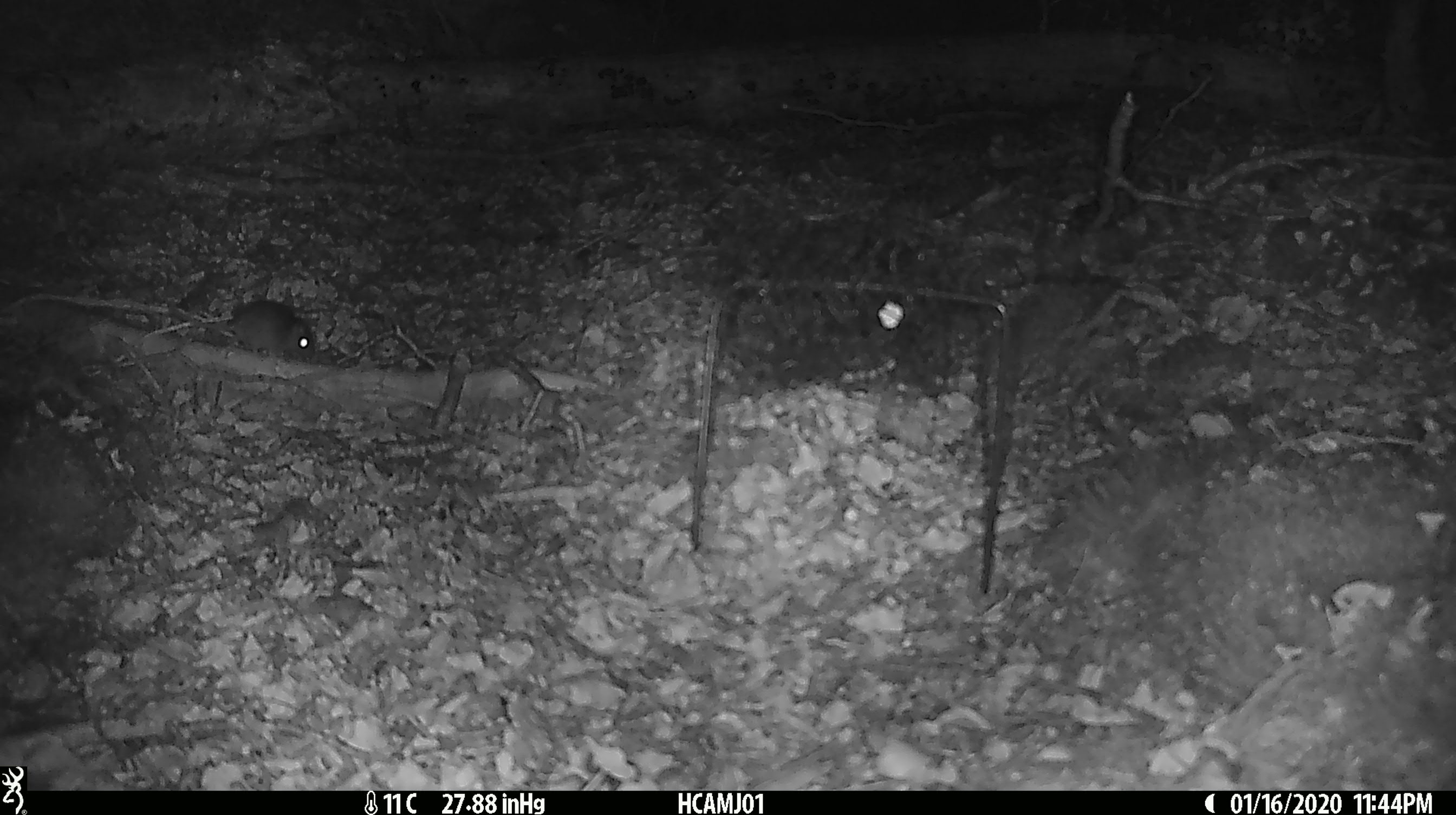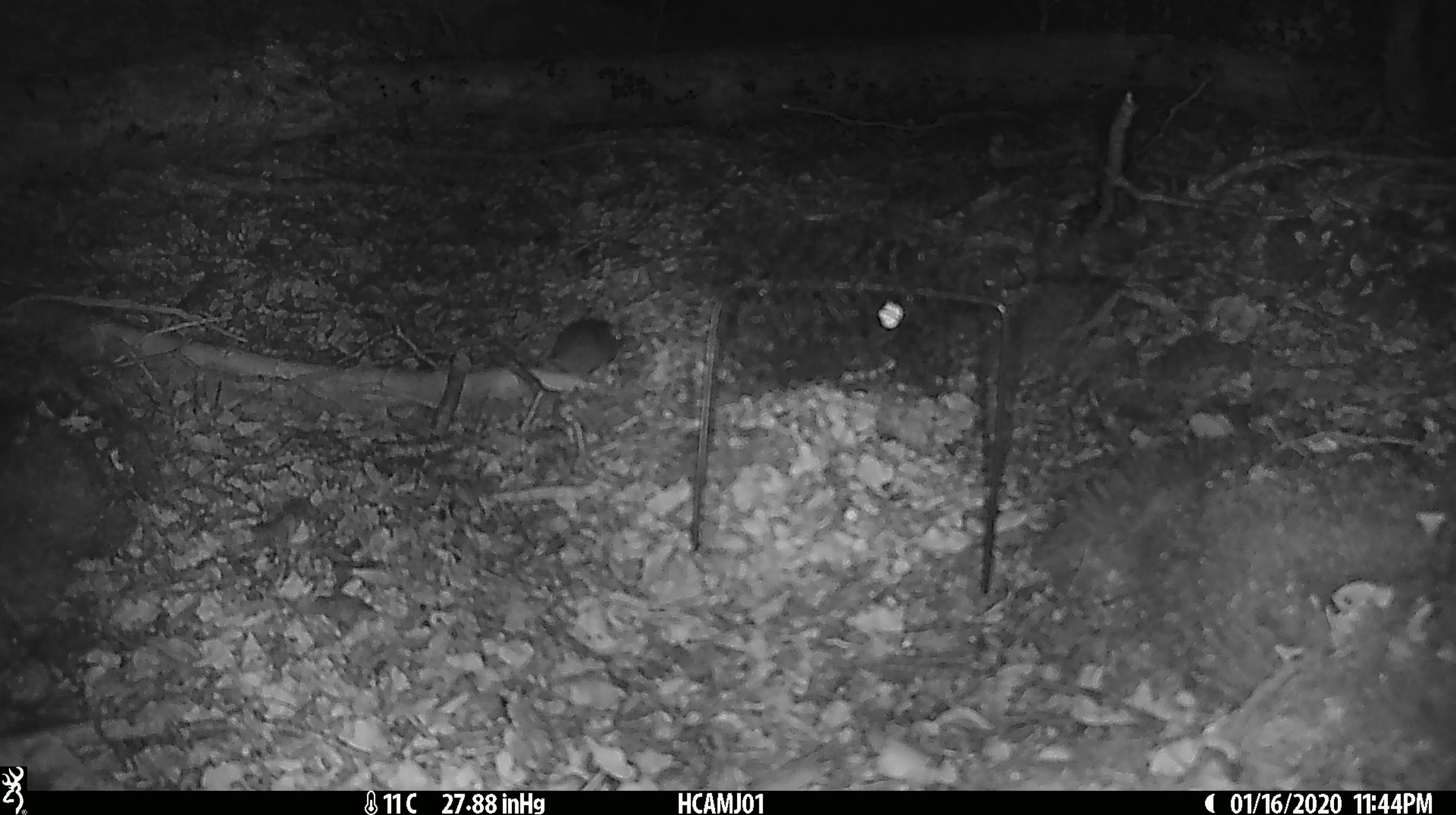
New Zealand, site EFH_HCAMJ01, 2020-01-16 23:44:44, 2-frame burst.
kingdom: Animalia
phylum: Chordata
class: Mammalia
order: Rodentia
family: Muridae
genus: Mus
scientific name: Mus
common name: mouse